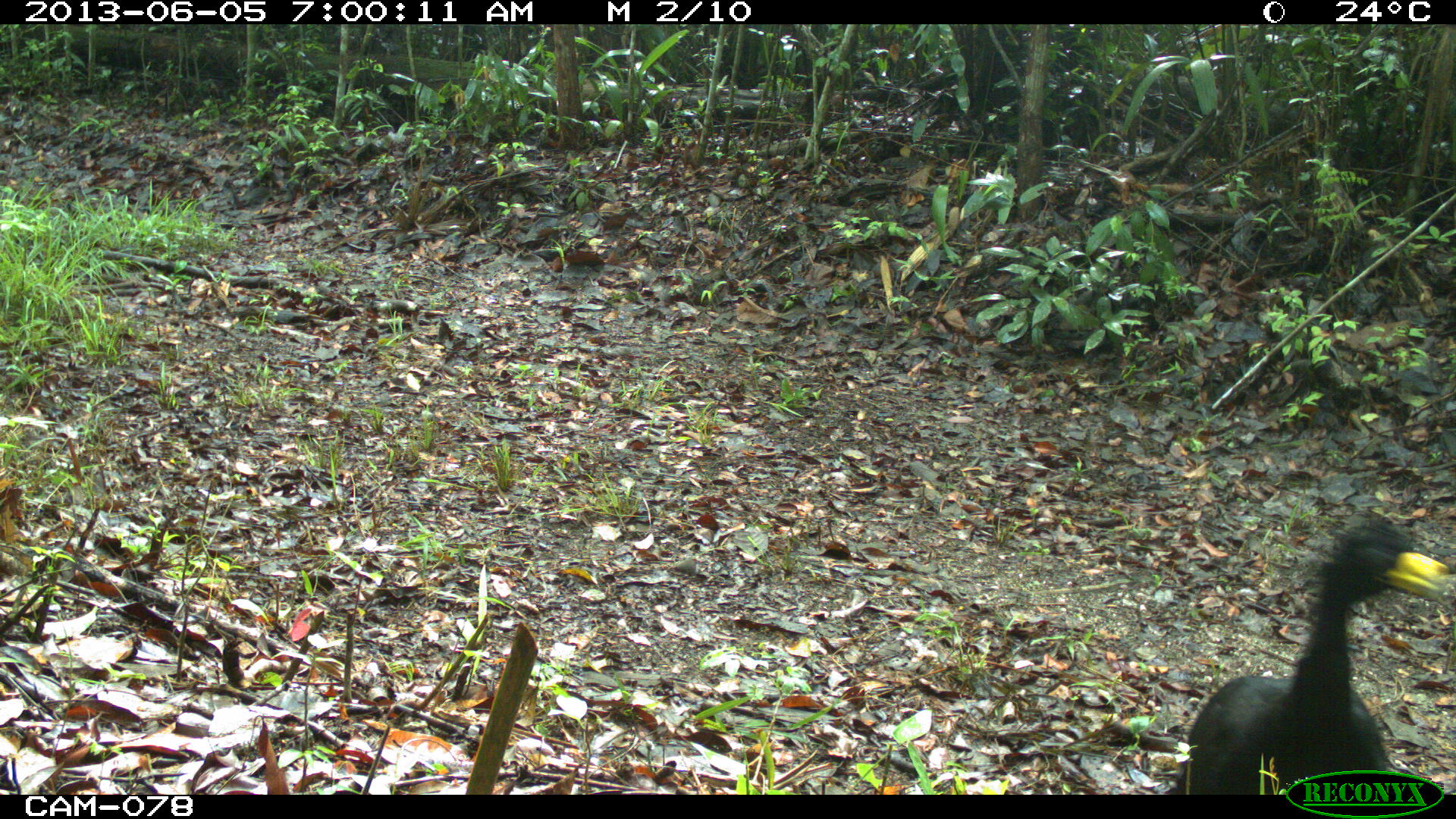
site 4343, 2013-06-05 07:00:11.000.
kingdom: Animalia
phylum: Chordata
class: Aves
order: Galliformes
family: Cracidae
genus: Crax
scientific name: Crax rubra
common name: great curassow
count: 2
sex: male